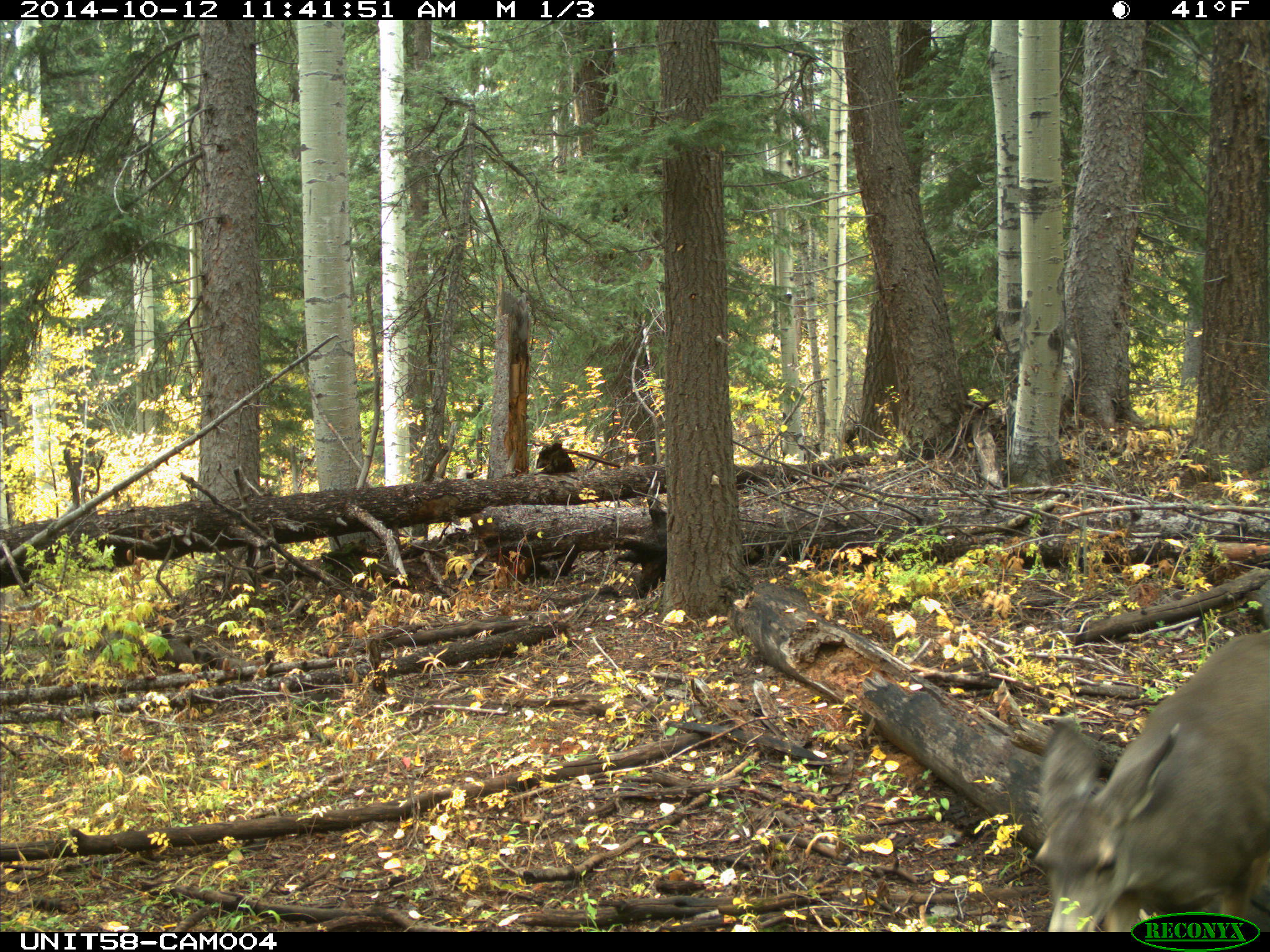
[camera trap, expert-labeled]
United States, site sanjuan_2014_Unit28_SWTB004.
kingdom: Animalia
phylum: Chordata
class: Mammalia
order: Artiodactyla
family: Cervidae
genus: Odocoileus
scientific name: Odocoileus hemionus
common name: mule deer